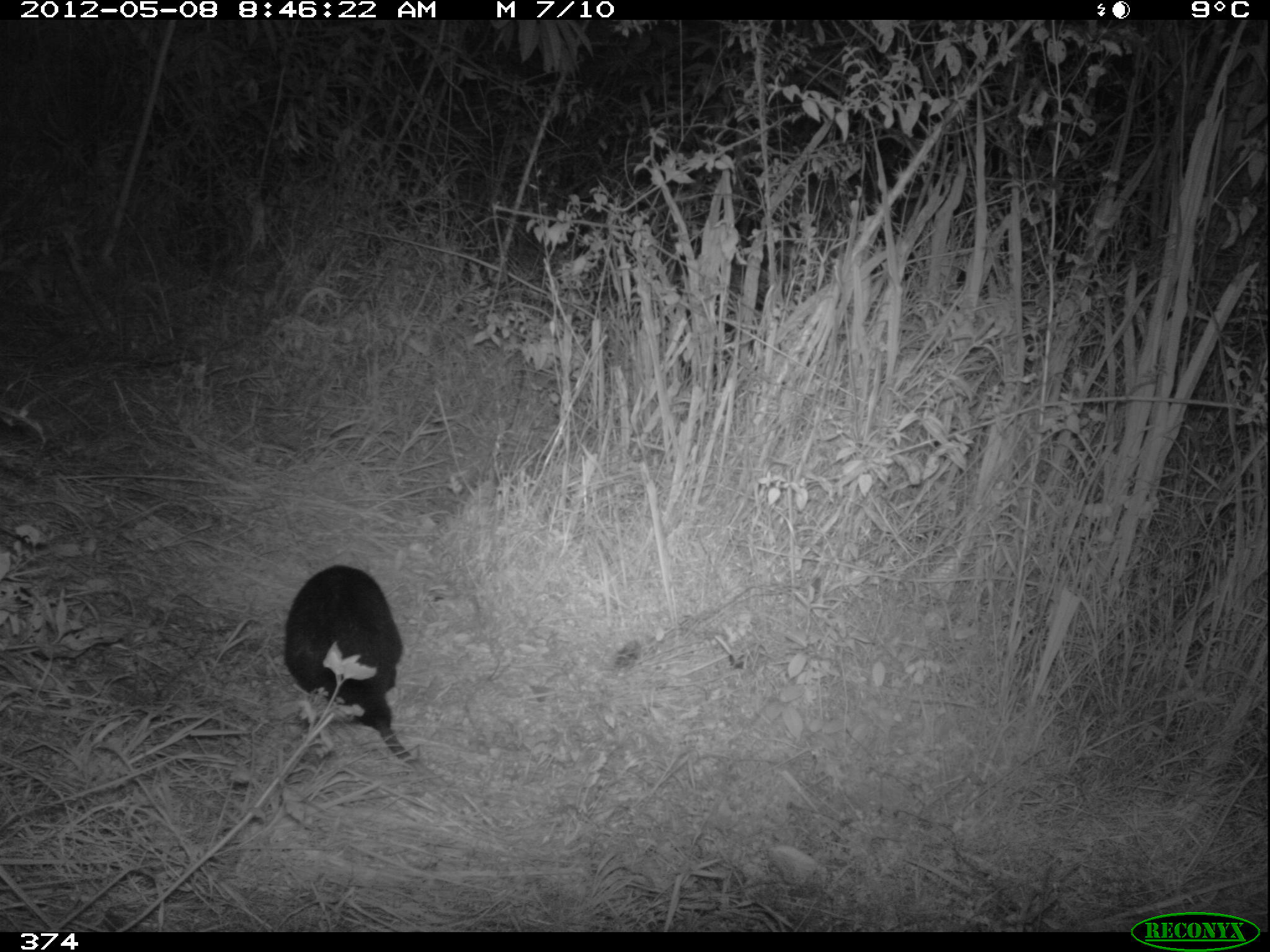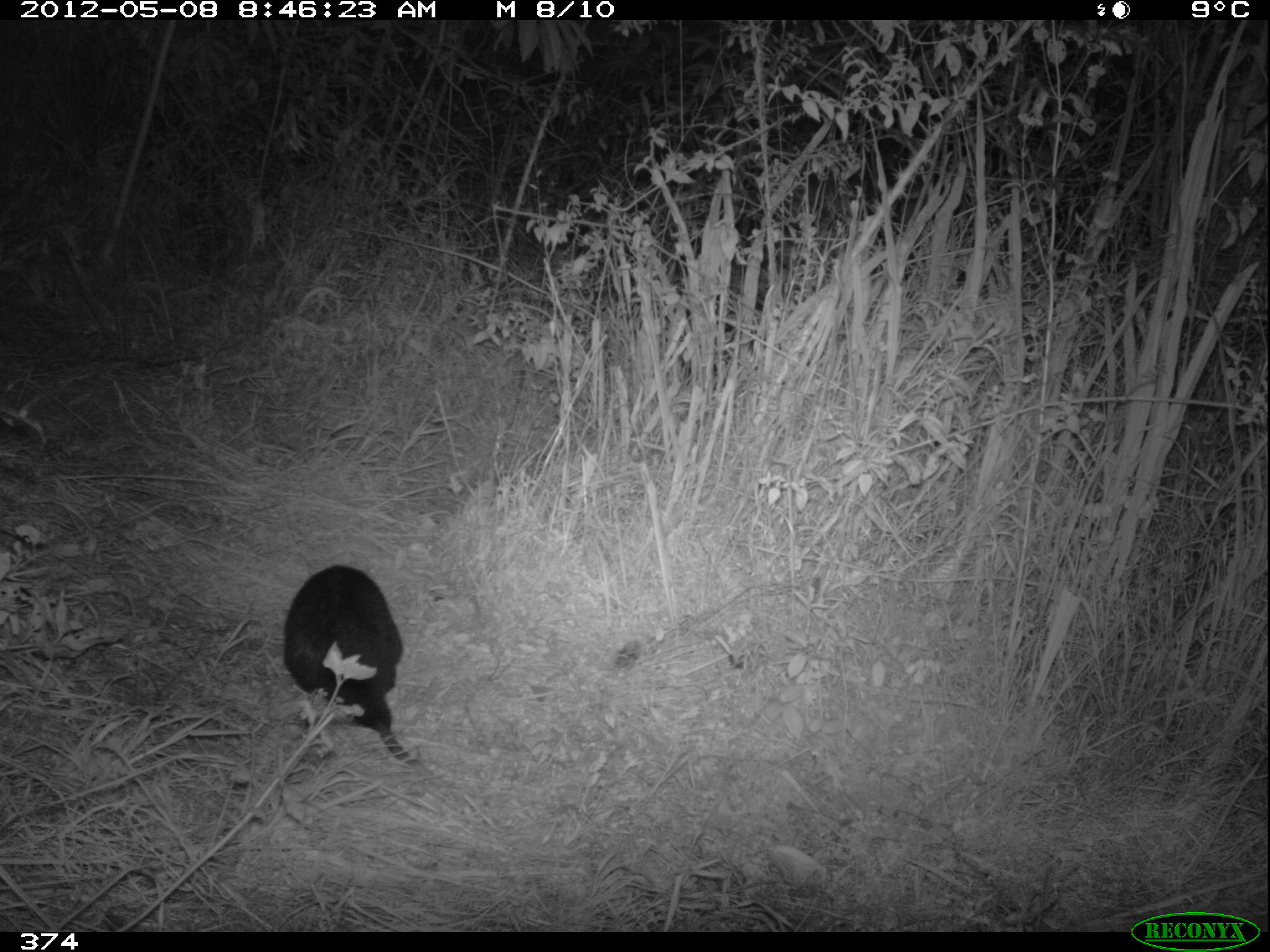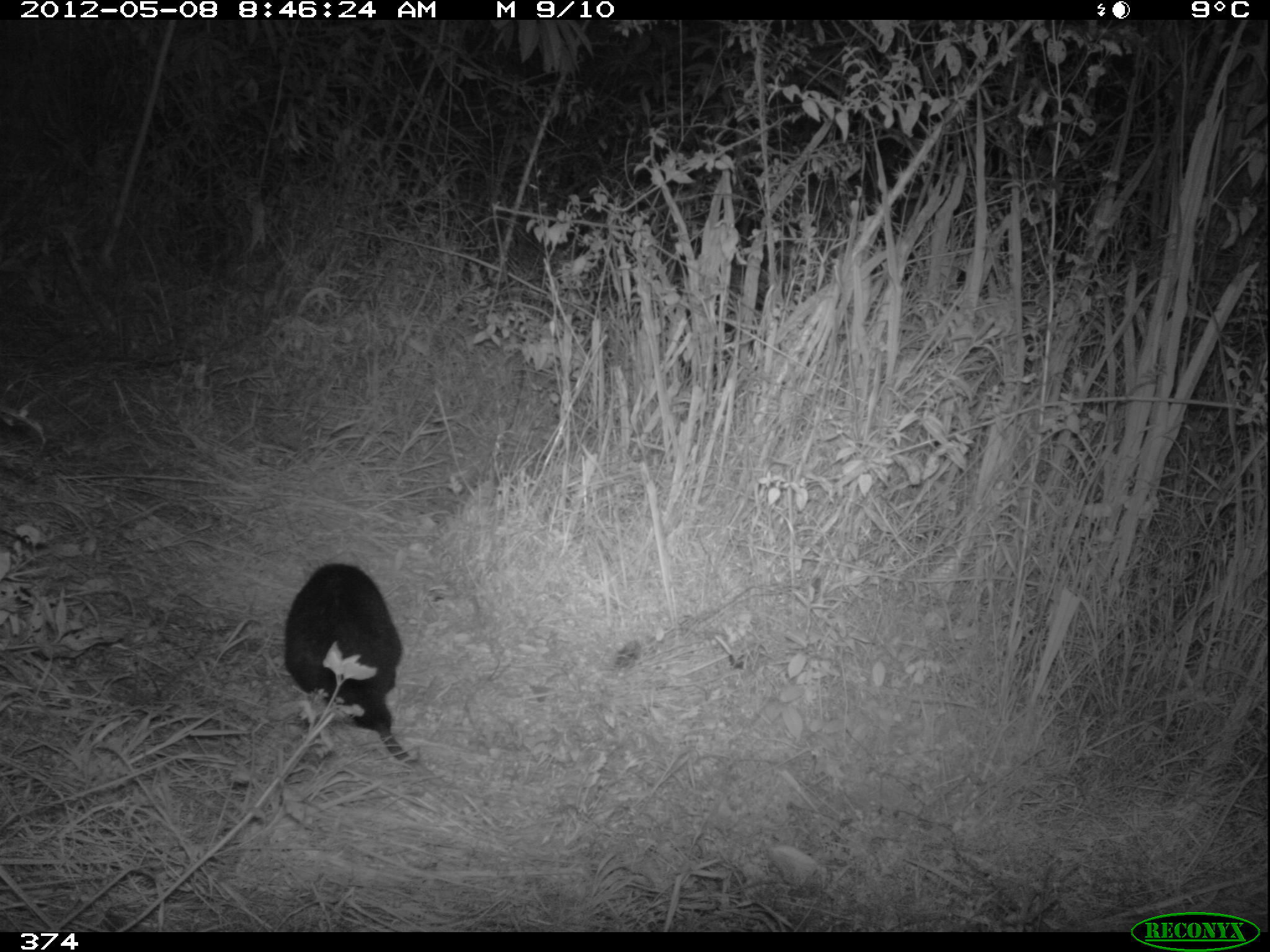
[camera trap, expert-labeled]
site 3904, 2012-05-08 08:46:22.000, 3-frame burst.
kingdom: Animalia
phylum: Chordata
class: Mammalia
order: Didelphimorphia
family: Didelphidae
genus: Didelphis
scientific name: Didelphis pernigra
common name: andean white-eared opossum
Didelphis pernigra (andean white-eared opossum).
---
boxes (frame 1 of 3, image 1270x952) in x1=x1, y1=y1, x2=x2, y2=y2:
didelphis pernigra: x1=280, y1=564, x2=430, y2=773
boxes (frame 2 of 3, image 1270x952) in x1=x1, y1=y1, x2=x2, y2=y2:
didelphis pernigra: x1=281, y1=562, x2=449, y2=787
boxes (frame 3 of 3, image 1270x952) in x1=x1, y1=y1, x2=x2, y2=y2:
didelphis pernigra: x1=279, y1=559, x2=453, y2=789